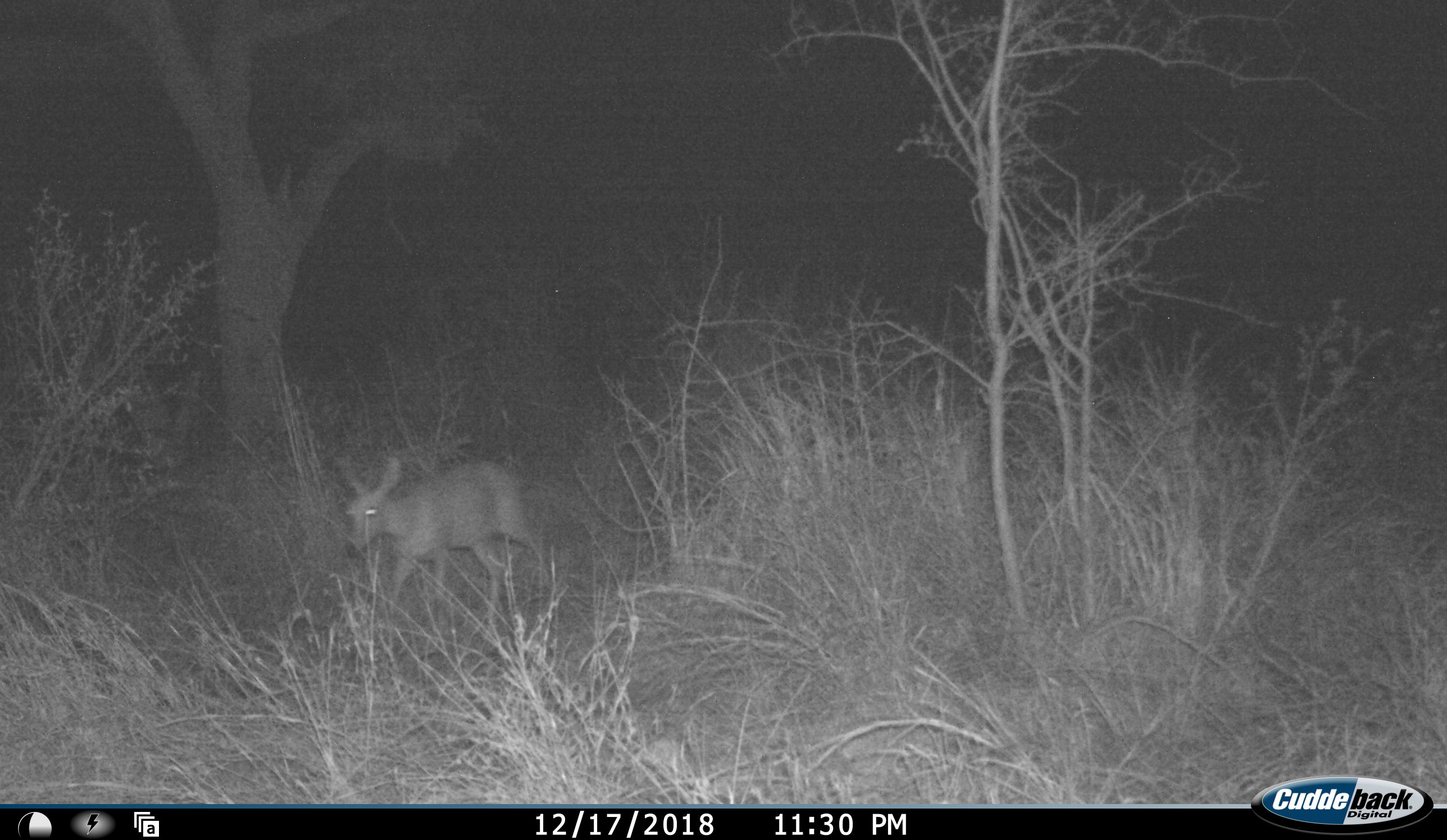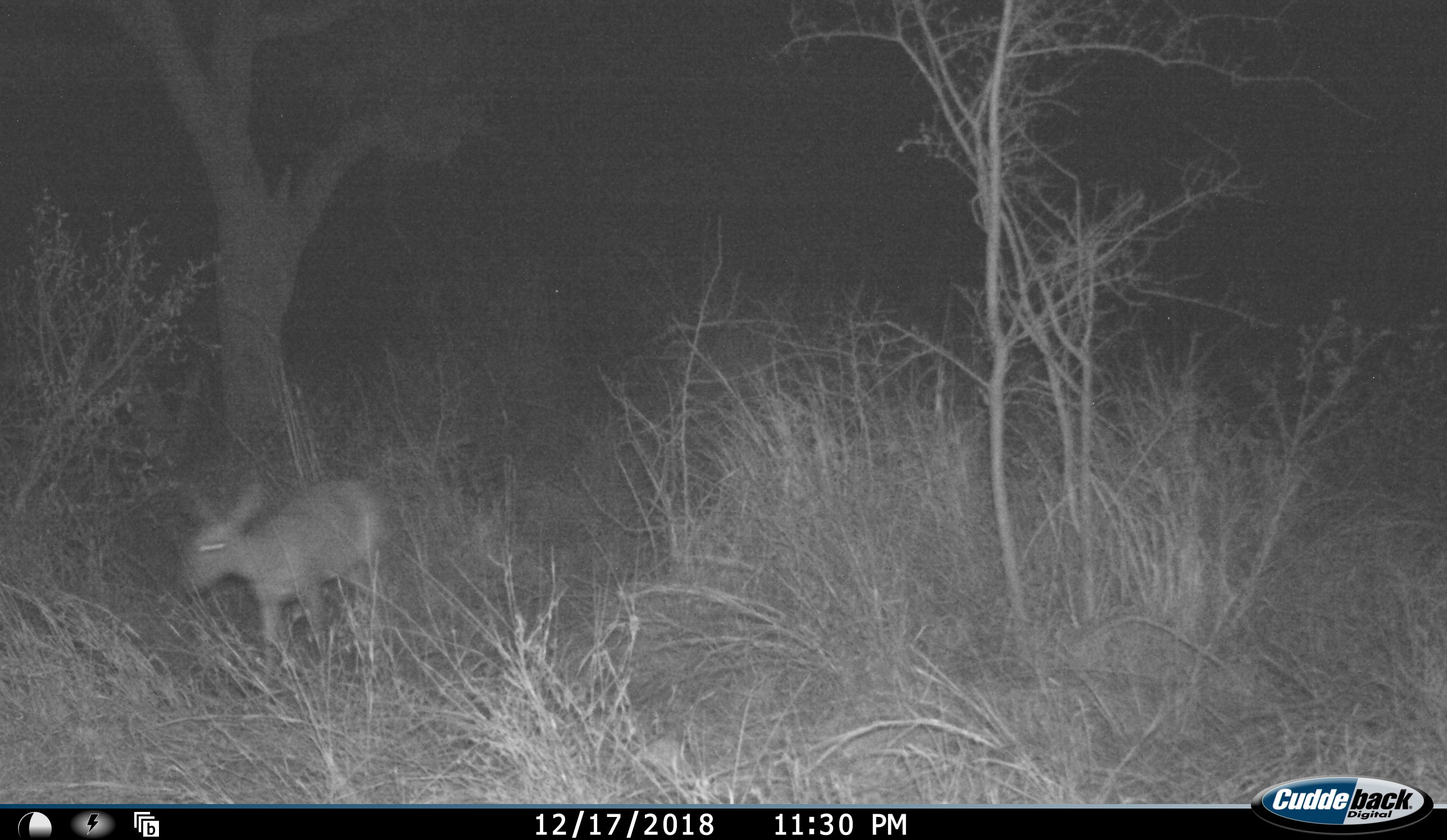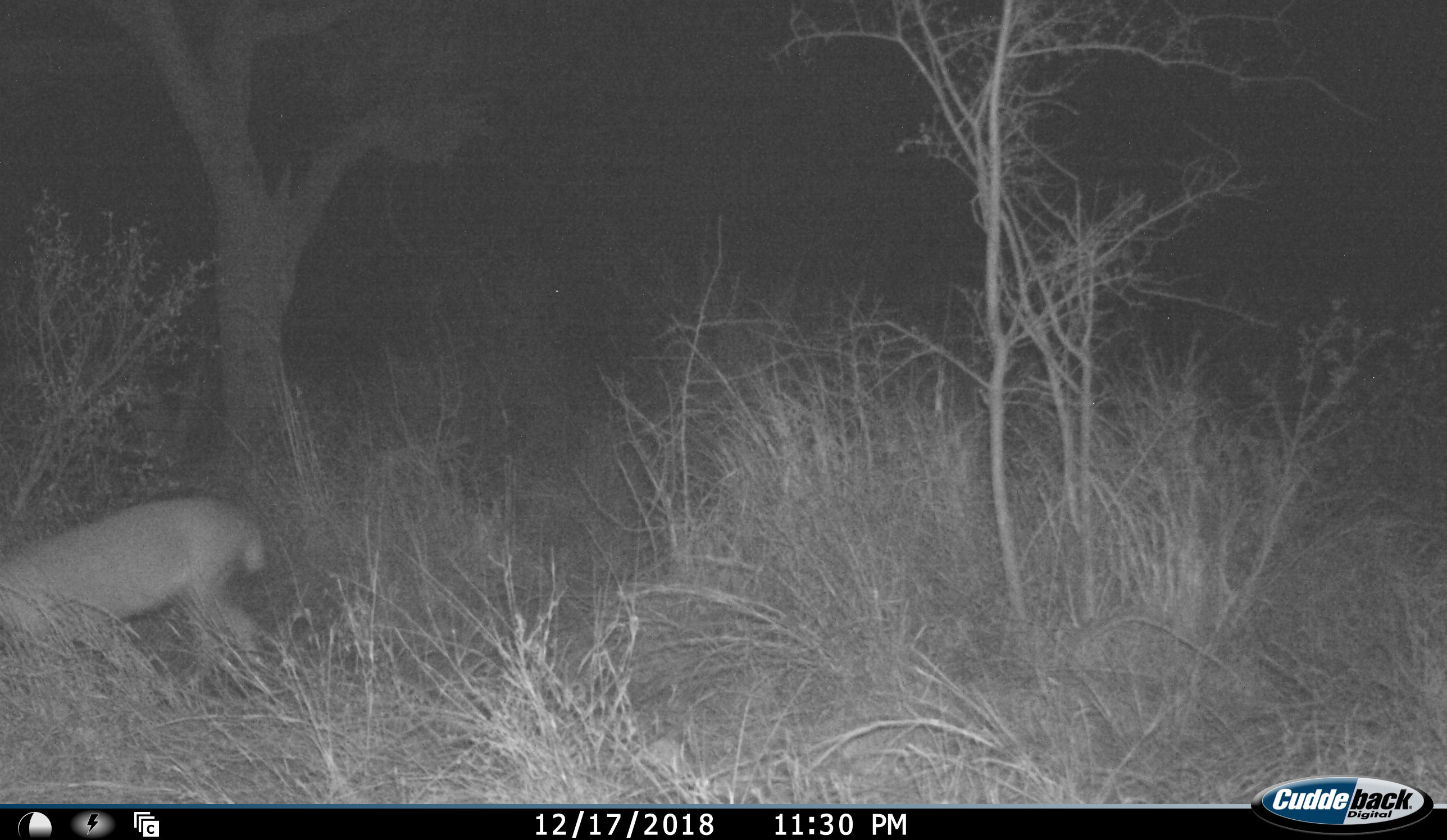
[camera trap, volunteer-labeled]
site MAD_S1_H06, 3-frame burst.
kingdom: Animalia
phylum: Chordata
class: Mammalia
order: Artiodactyla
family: Bovidae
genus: Redunca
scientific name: Redunca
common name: reedbuck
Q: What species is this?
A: Reedbuck (Redunca).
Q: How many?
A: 1.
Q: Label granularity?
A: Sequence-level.